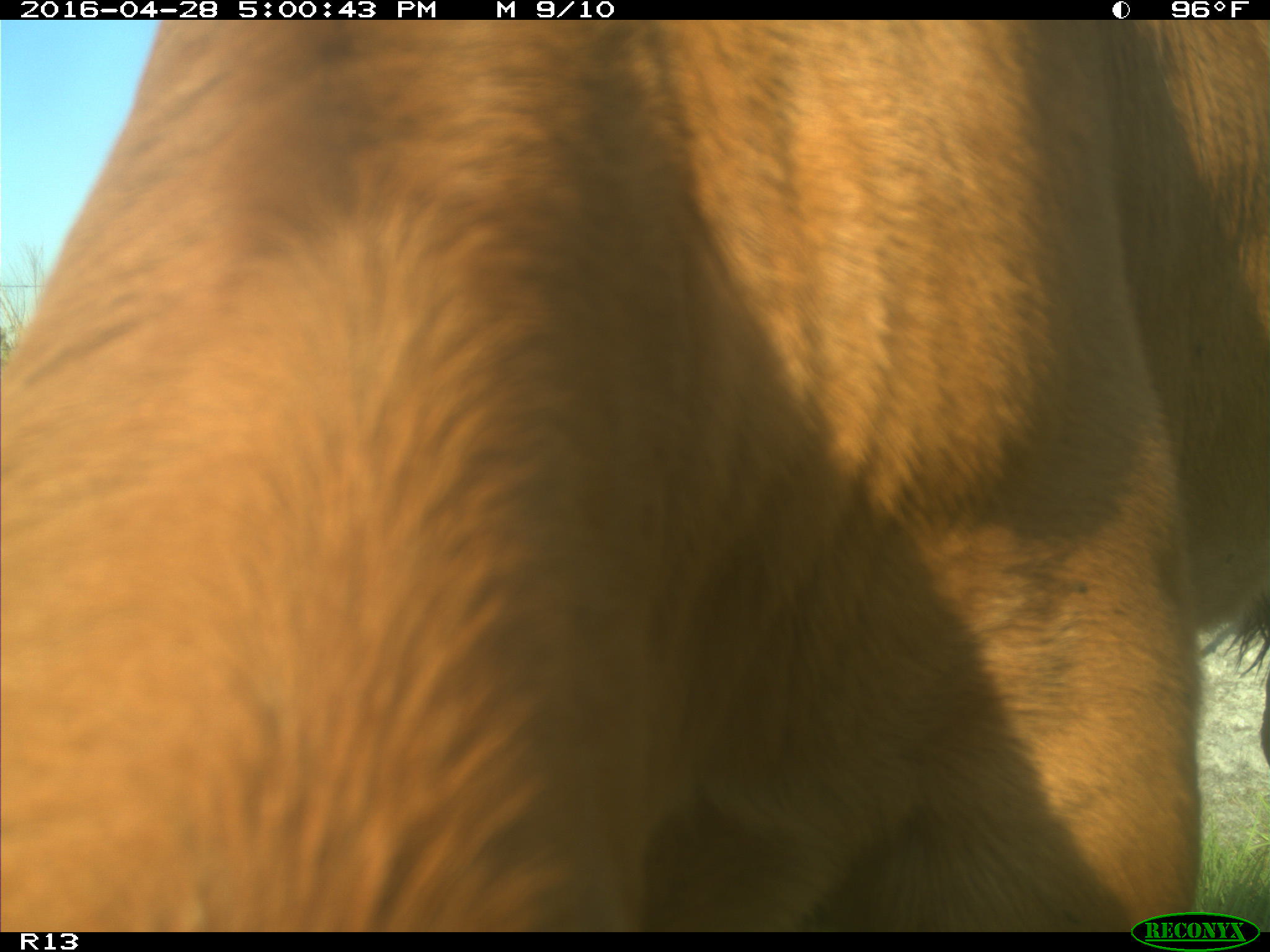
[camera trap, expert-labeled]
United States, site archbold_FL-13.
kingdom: Animalia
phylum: Chordata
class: Mammalia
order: Artiodactyla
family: Bovidae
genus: Bos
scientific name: Bos taurus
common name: domestic cow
Bos taurus (domestic cow).